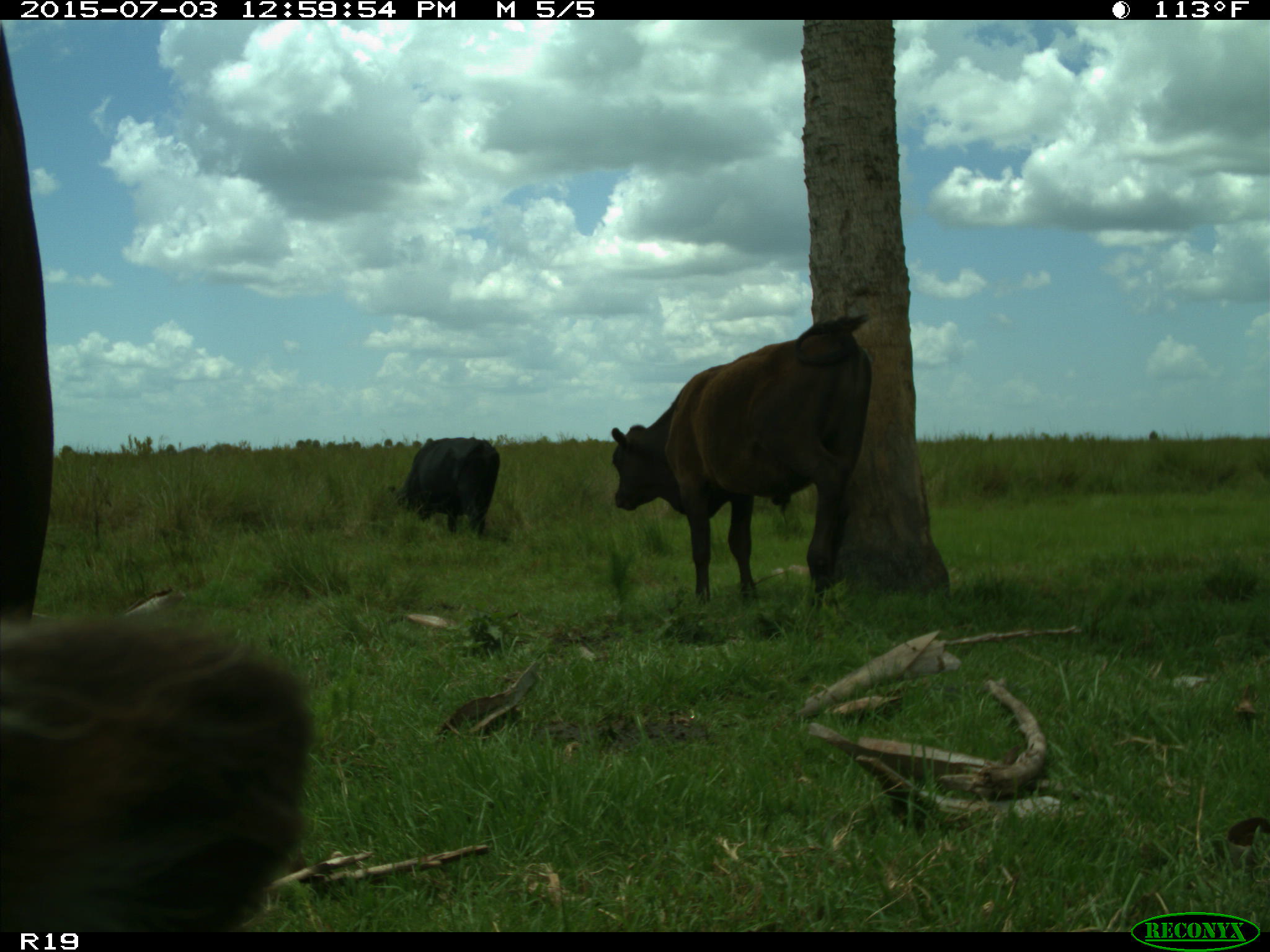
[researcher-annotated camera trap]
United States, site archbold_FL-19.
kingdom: Animalia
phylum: Chordata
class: Mammalia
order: Artiodactyla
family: Bovidae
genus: Bos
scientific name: Bos taurus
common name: domestic cow